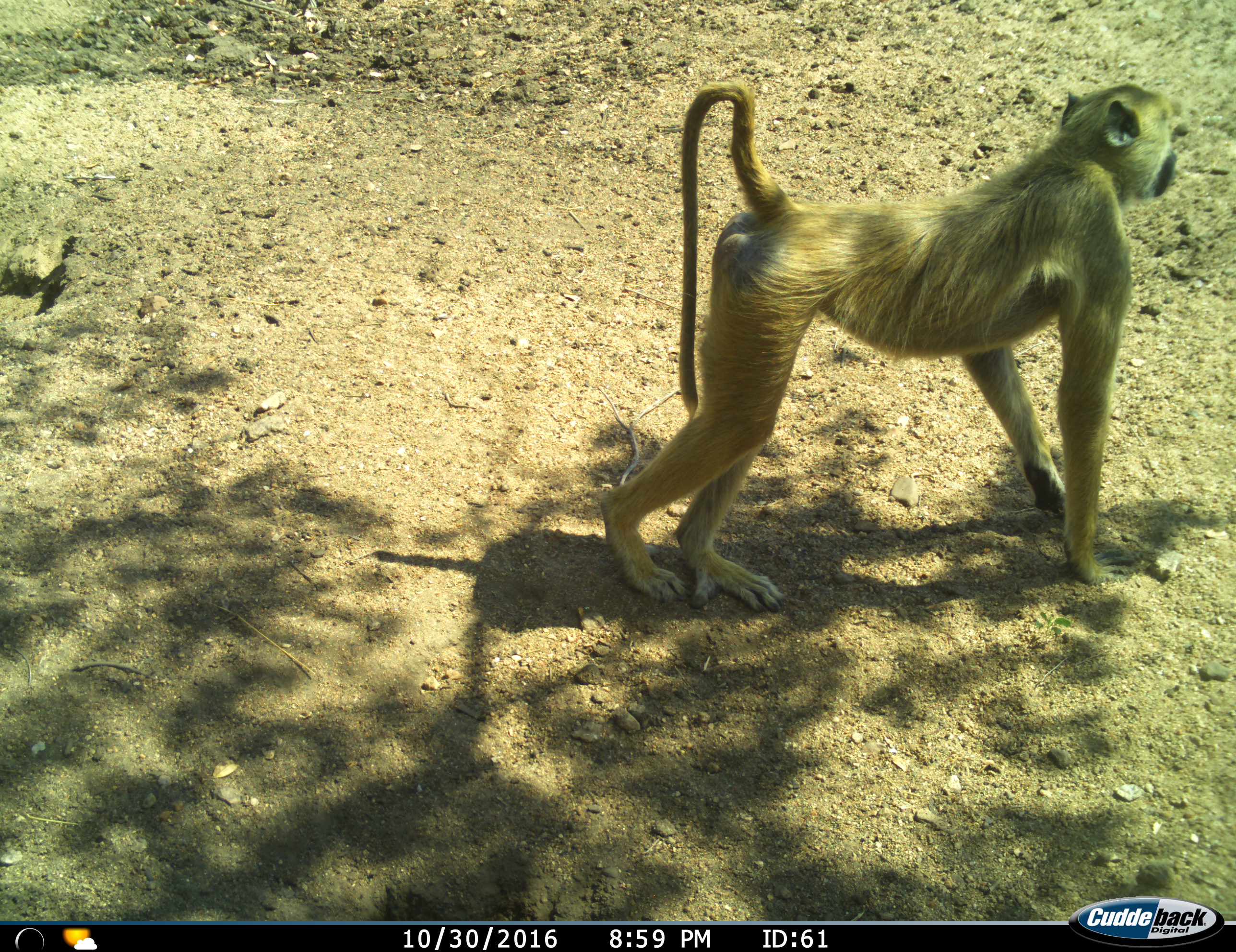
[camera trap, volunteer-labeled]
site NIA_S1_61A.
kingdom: Animalia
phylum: Chordata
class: Mammalia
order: Primates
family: Cercopithecidae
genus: Papio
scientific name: Papio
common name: baboon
Baboon (Papio), count 1. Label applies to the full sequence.